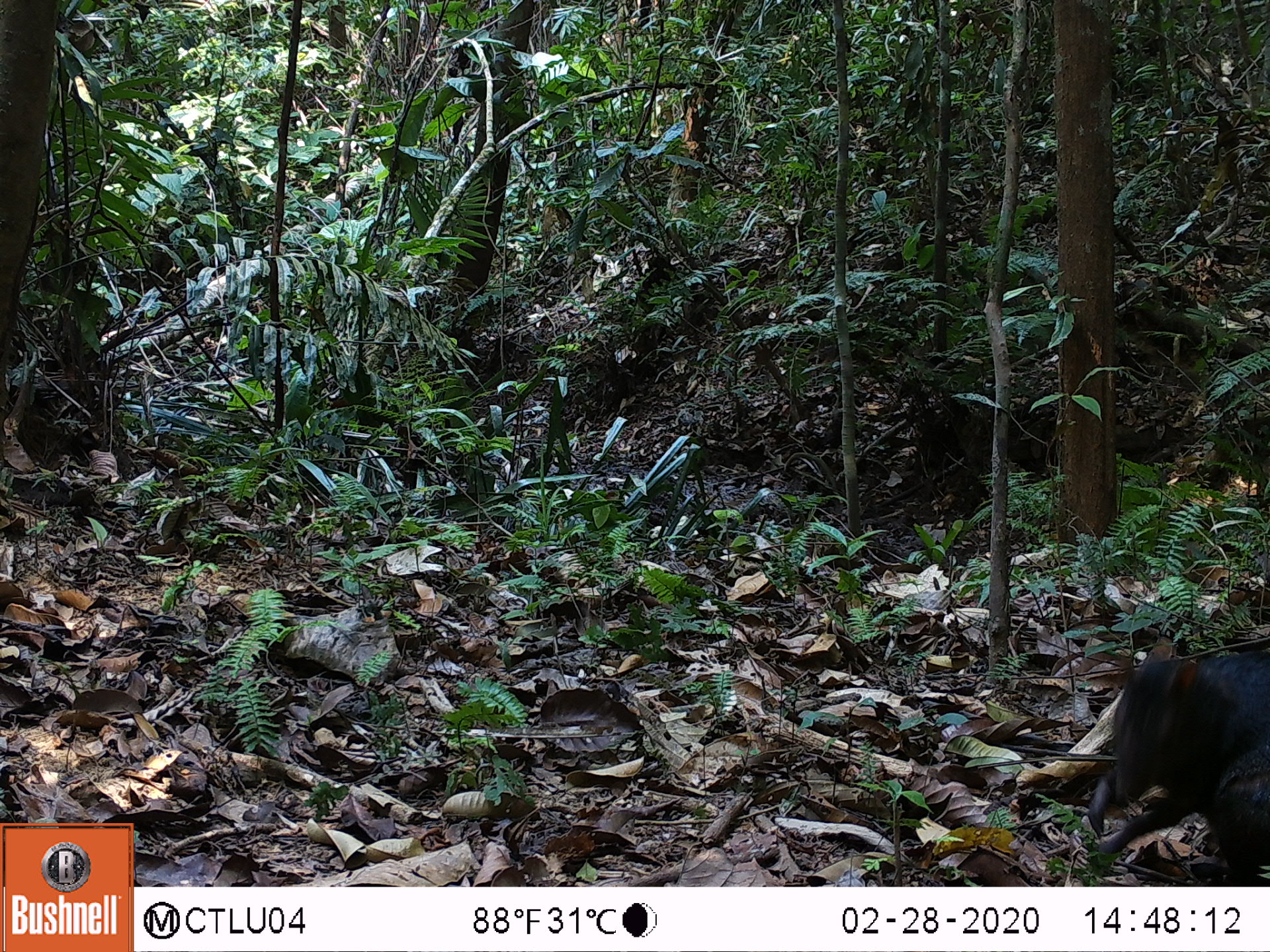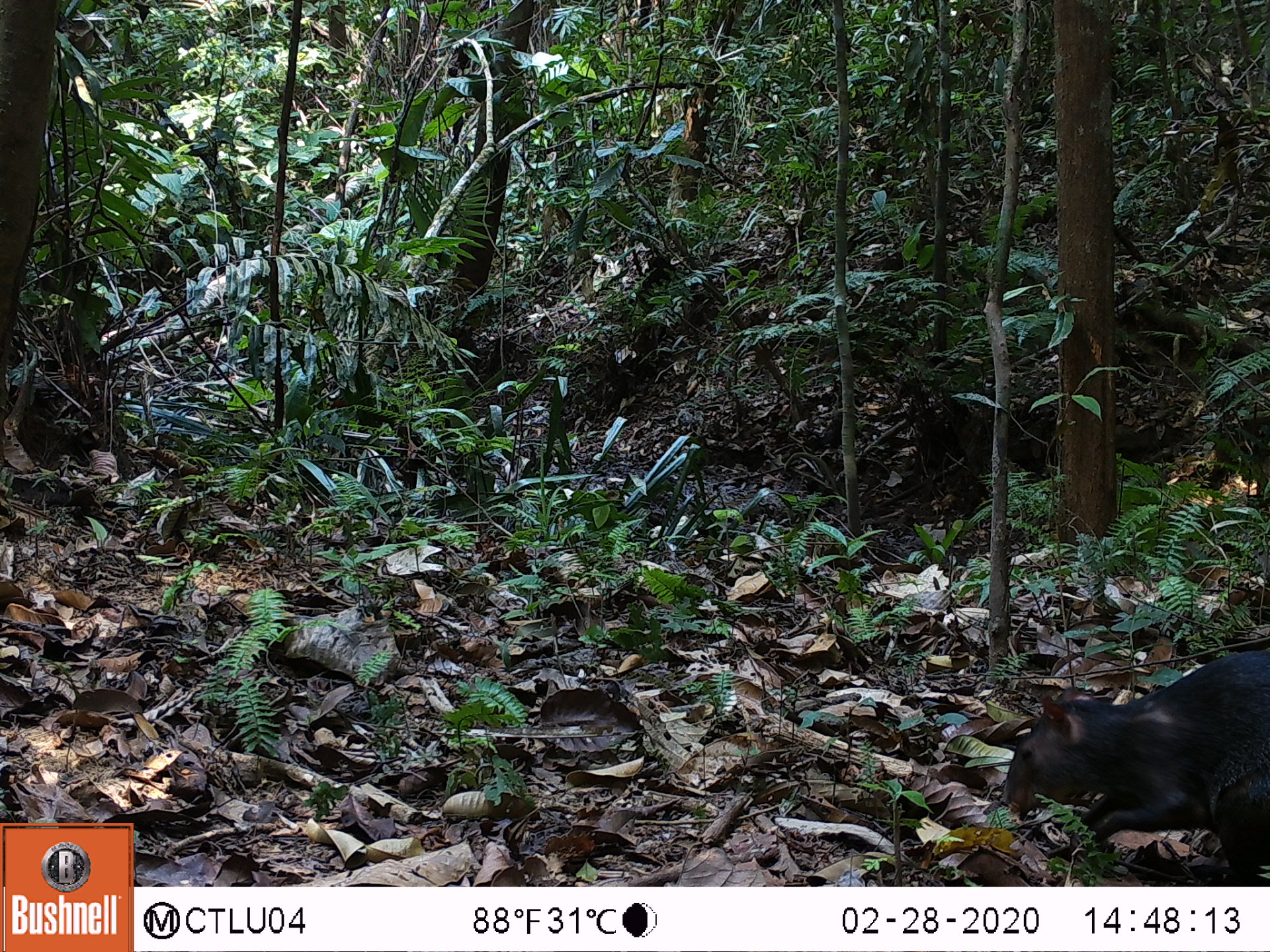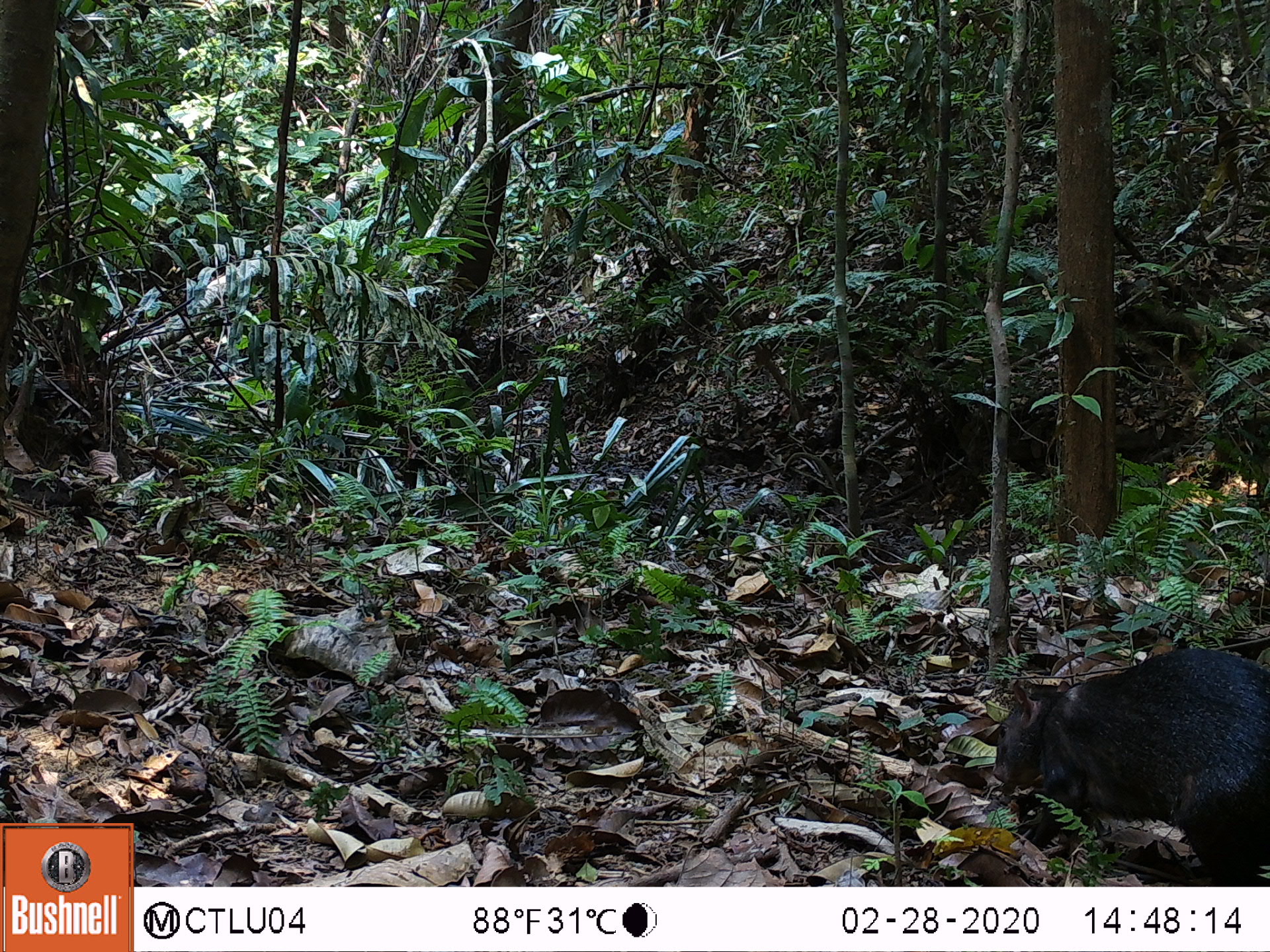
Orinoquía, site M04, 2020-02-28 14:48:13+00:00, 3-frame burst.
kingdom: Animalia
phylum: Chordata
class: Mammalia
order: Rodentia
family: Dasyproctidae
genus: Dasyprocta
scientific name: Dasyprocta fuliginosa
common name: black agouti